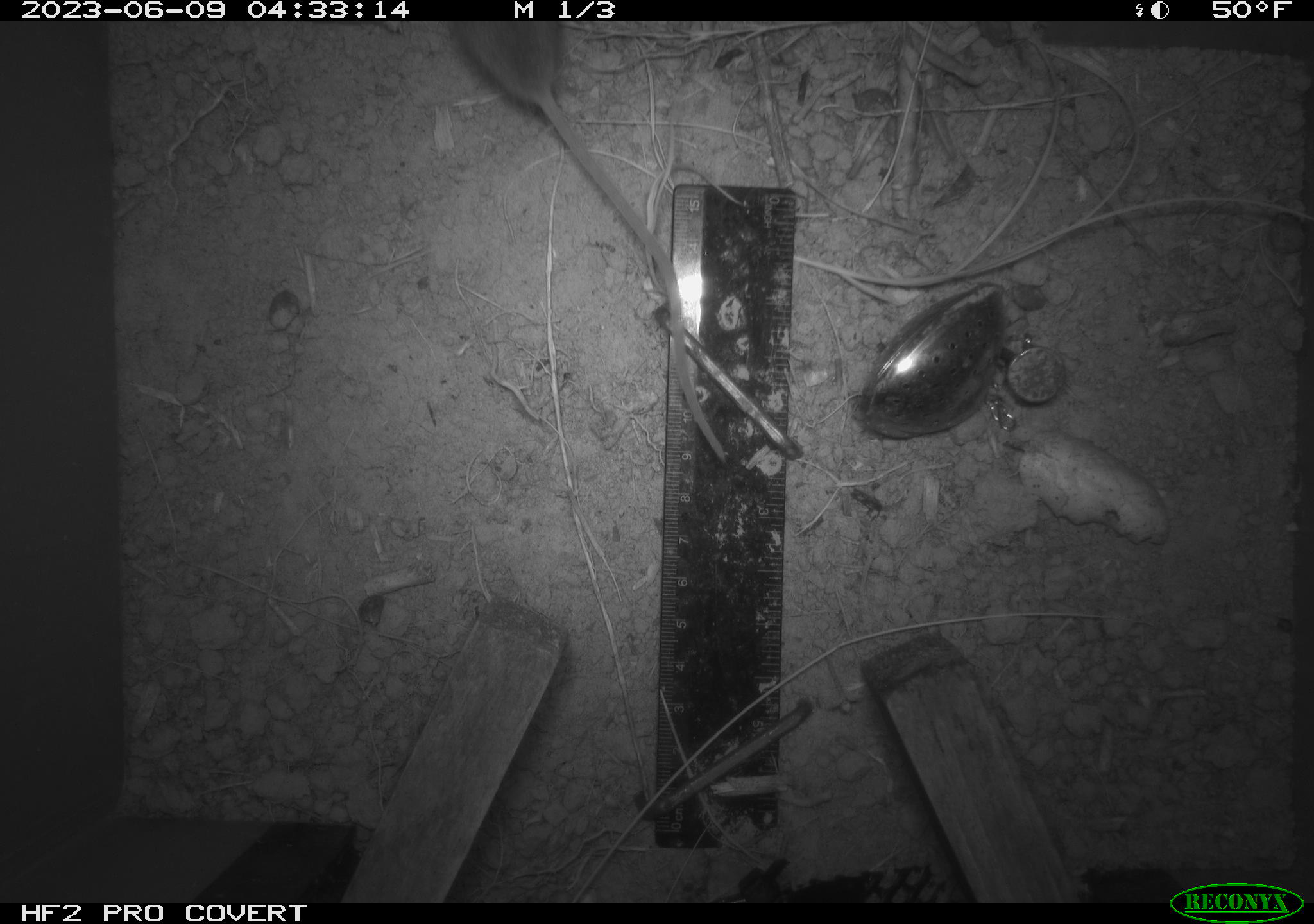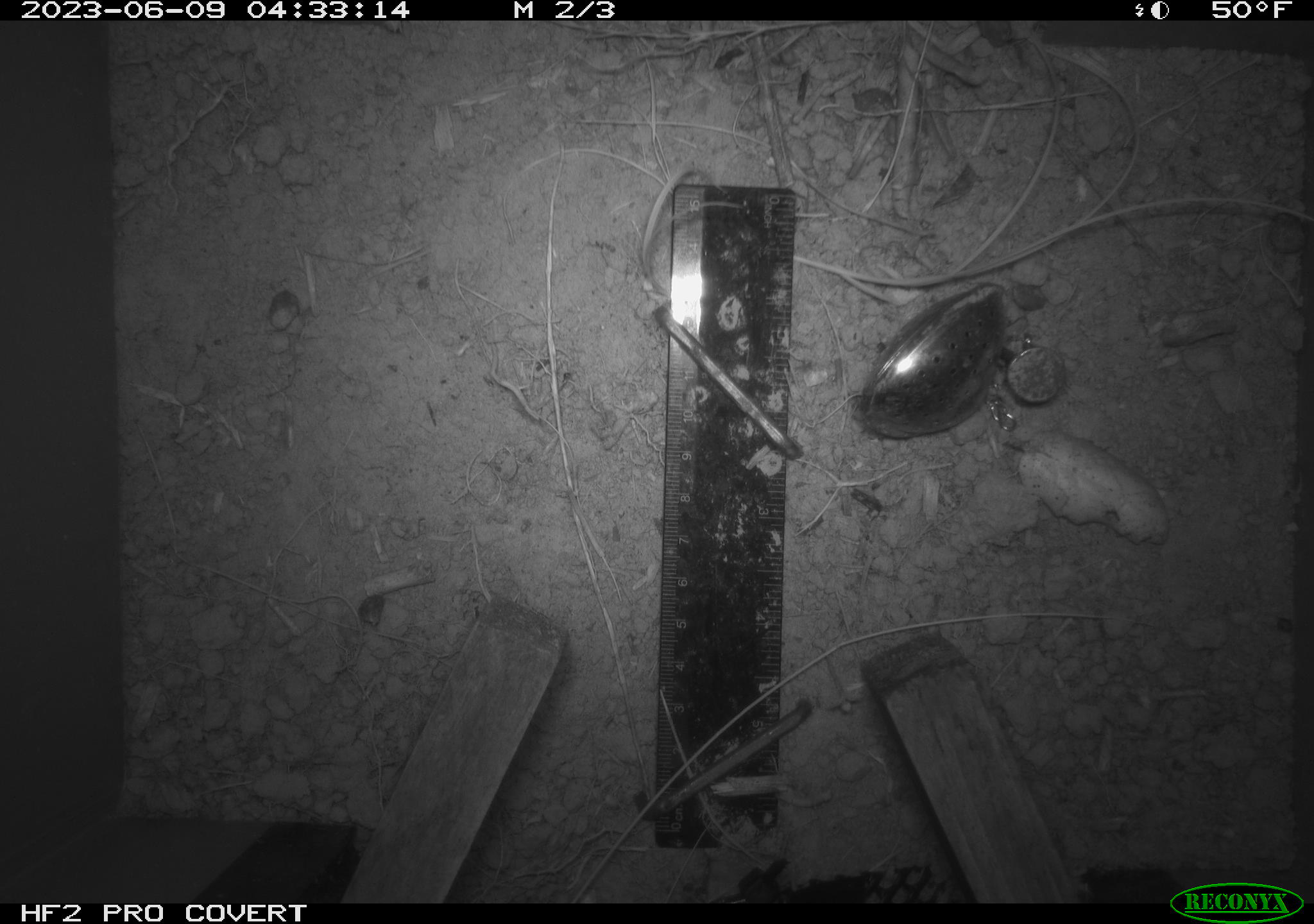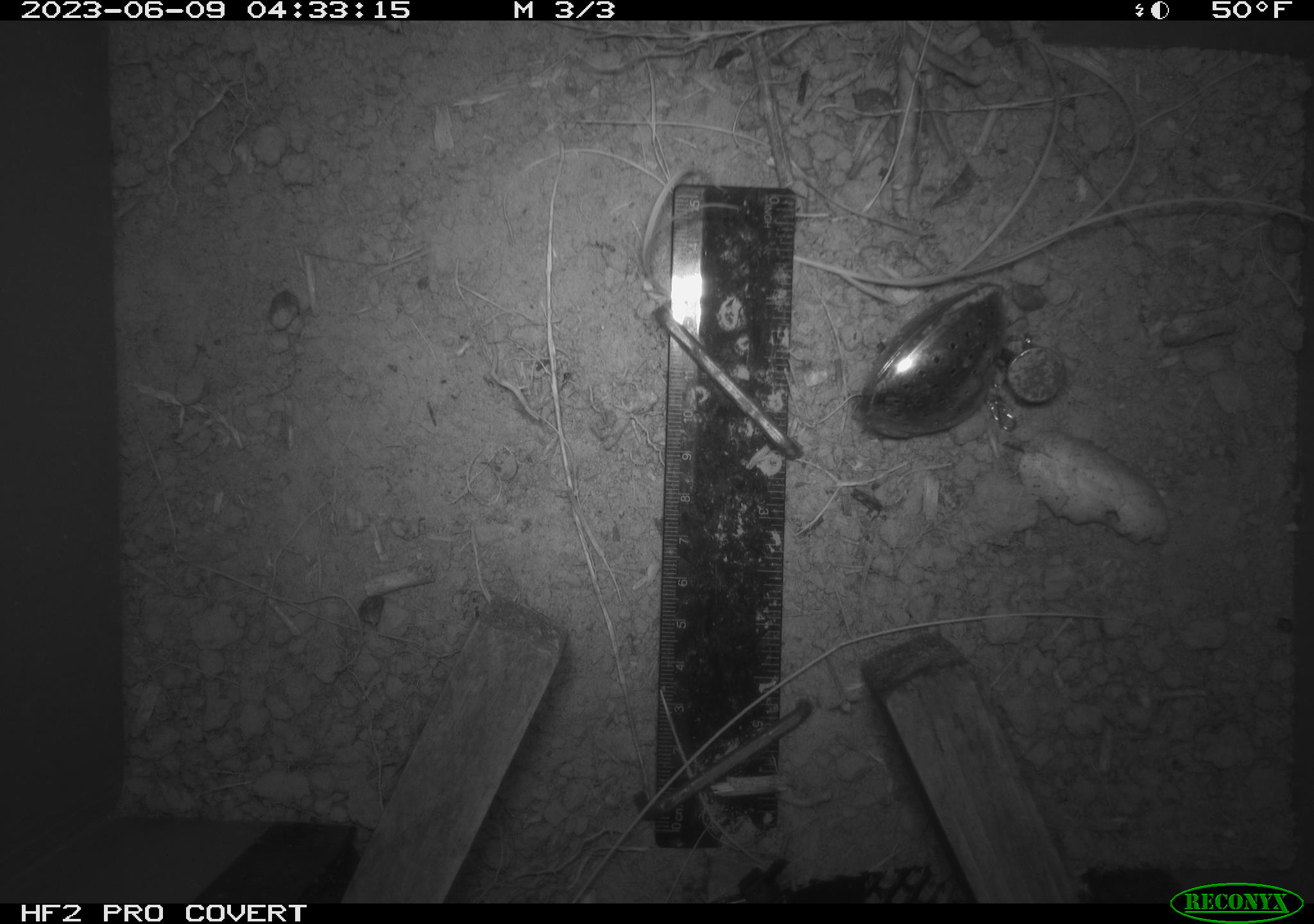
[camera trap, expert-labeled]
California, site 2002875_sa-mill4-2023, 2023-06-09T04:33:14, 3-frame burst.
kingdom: Animalia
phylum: Chordata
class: Mammalia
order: Rodentia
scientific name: Rodentia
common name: mouse species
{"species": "mouse species (Rodentia)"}